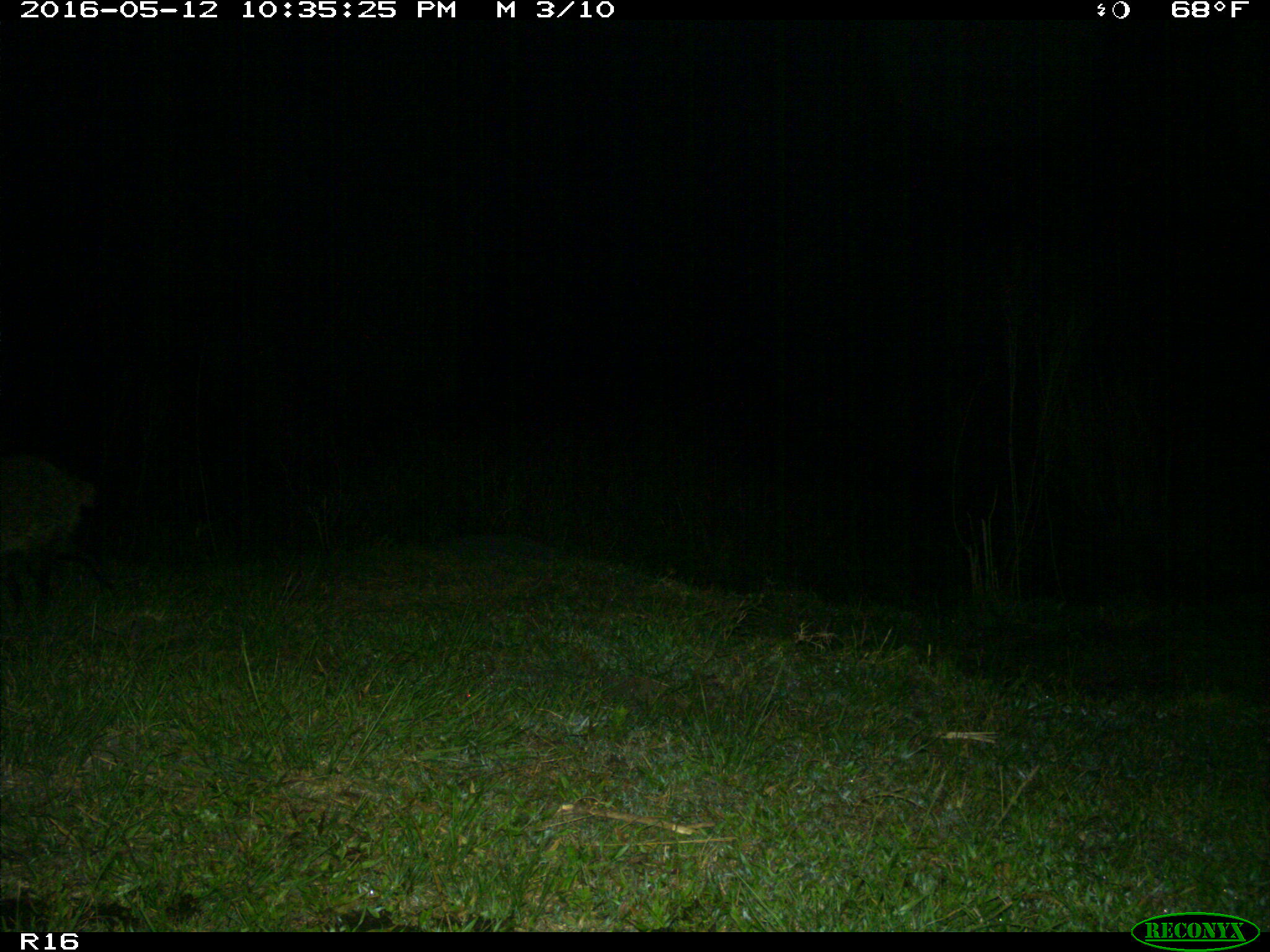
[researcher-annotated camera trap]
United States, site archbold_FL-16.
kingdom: Animalia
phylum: Chordata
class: Mammalia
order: Carnivora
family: Procyonidae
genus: Procyon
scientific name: Procyon lotor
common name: common raccoon